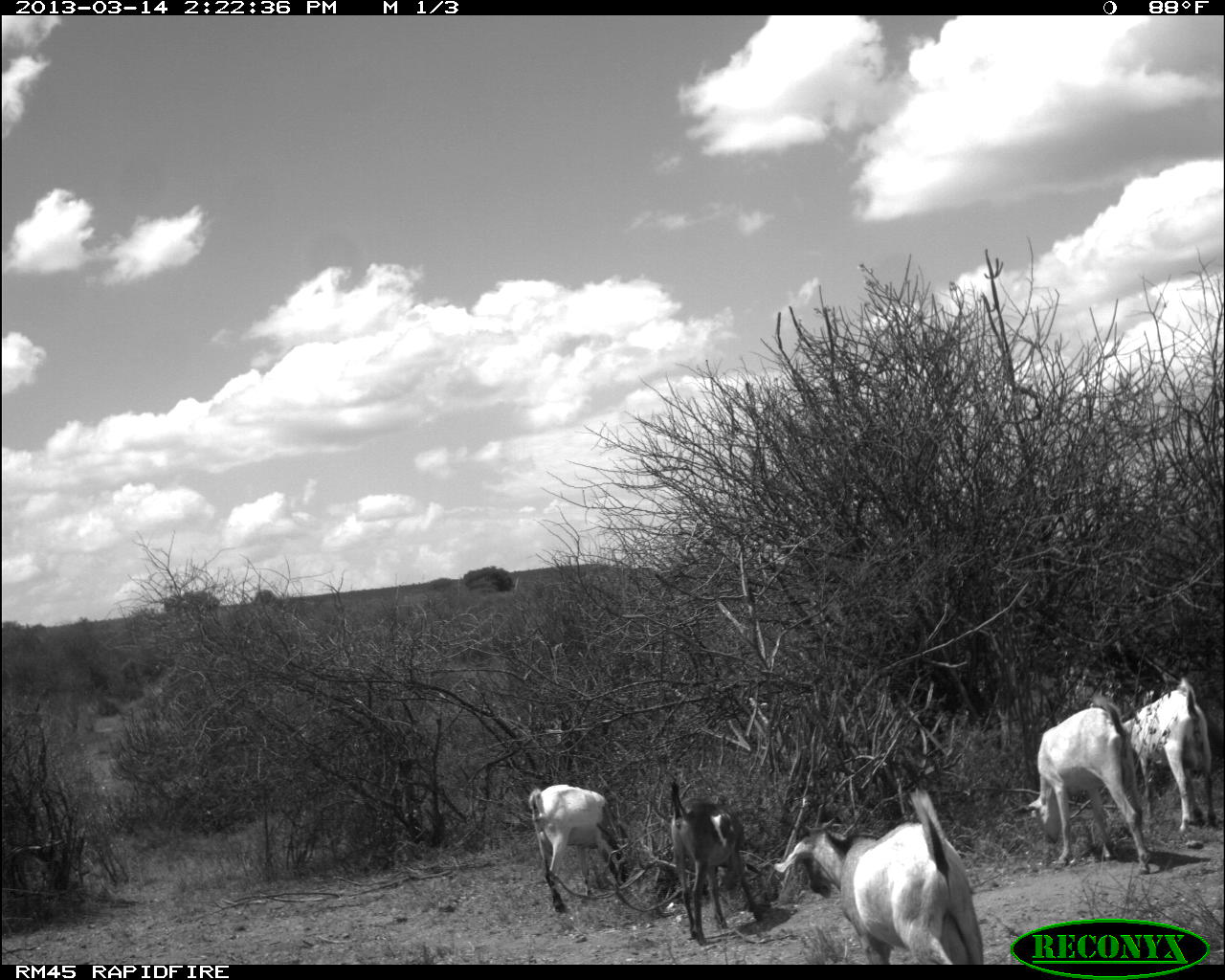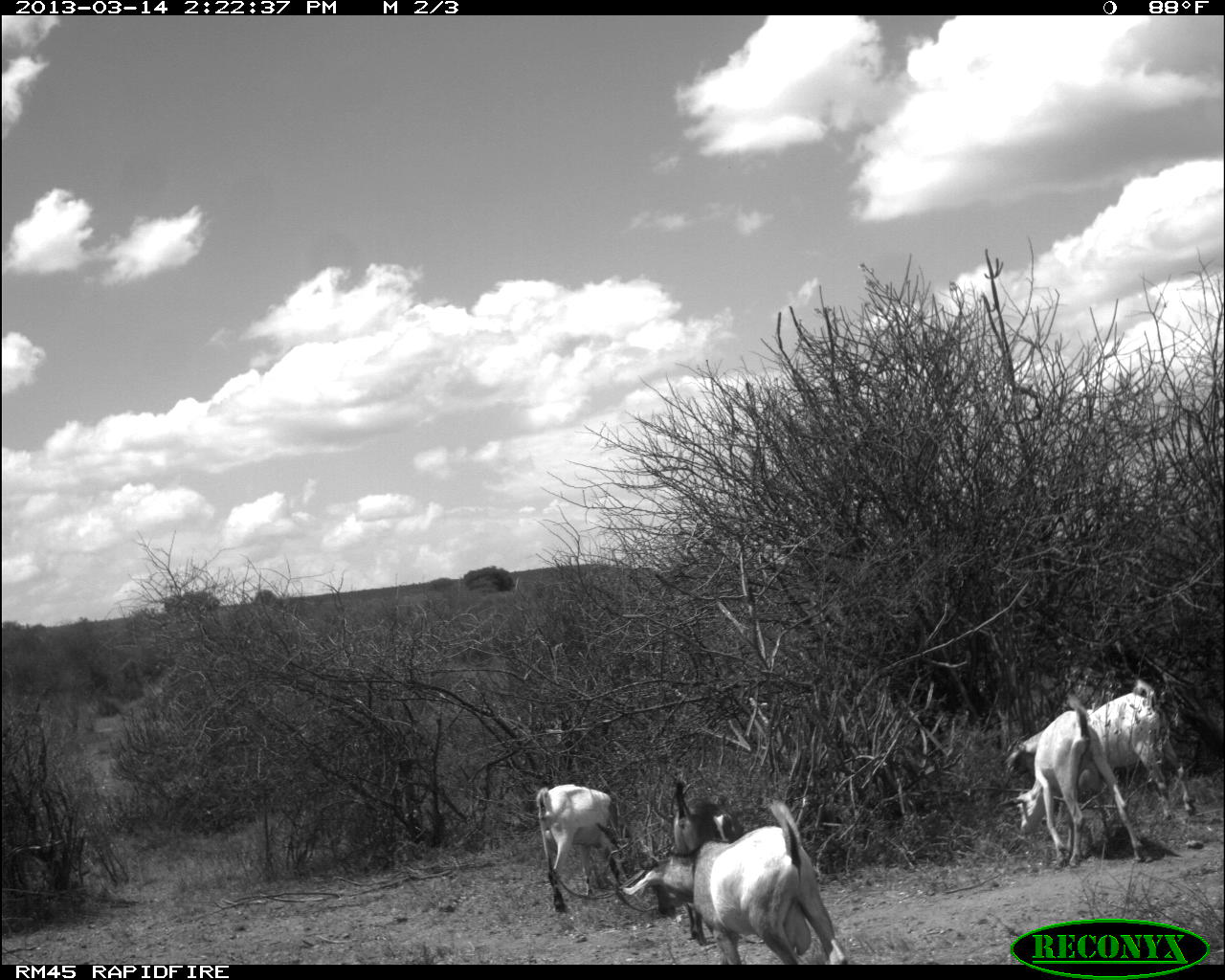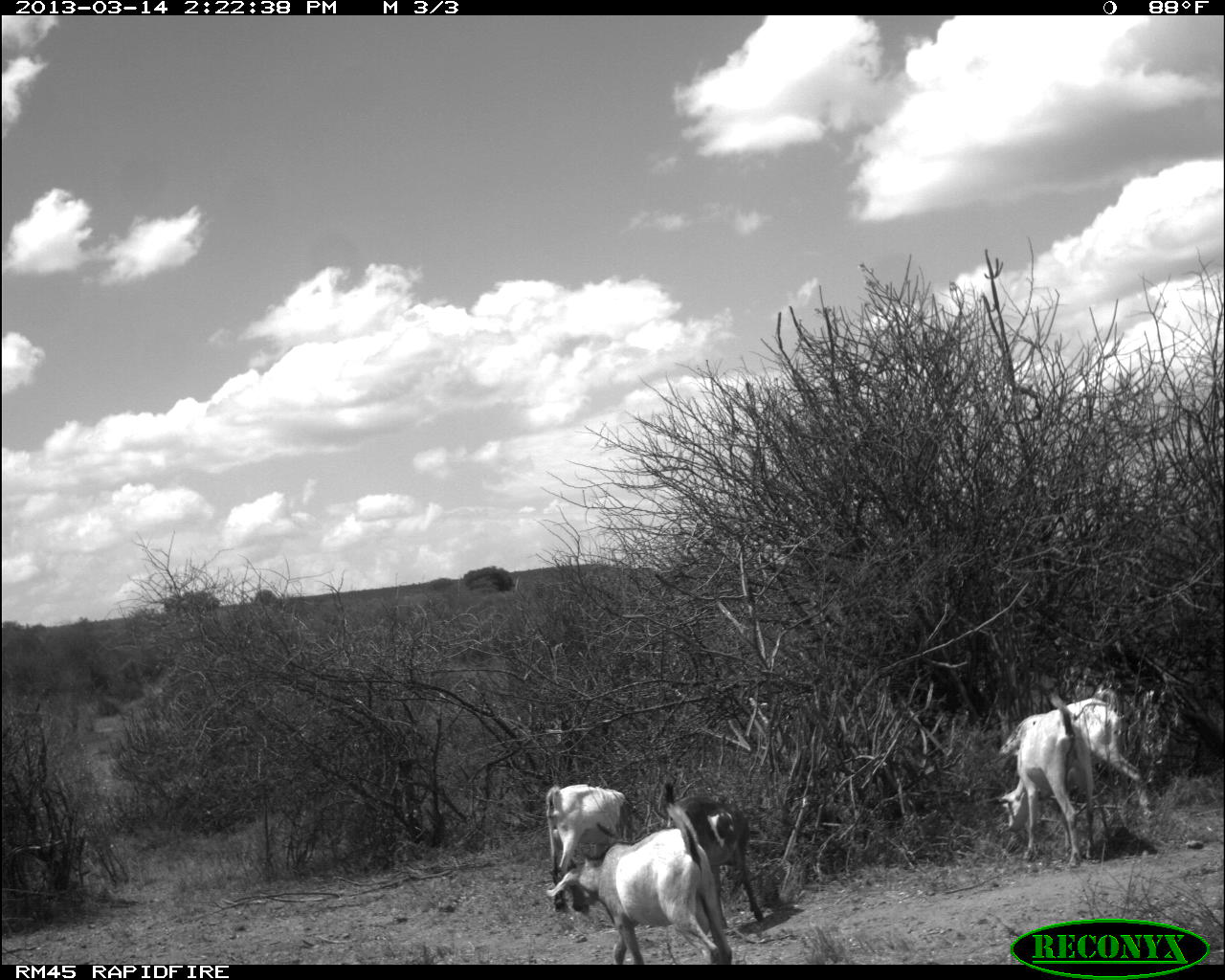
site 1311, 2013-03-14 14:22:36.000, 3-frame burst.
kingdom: Animalia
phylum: Chordata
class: Mammalia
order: Artiodactyla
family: Bovidae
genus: Capra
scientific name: Capra aegagrus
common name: wild goat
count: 5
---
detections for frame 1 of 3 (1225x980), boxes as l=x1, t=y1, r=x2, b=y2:
capra aegagrus: l=769, t=787, r=988, b=967; l=1025, t=694, r=1155, b=876; l=668, t=778, r=761, b=943; l=1123, t=678, r=1222, b=827; l=528, t=784, r=629, b=914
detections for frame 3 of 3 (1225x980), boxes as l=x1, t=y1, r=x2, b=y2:
capra aegagrus: l=546, t=804, r=733, b=965; l=996, t=687, r=1154, b=835; l=999, t=695, r=1110, b=861; l=659, t=784, r=766, b=926; l=544, t=784, r=644, b=913